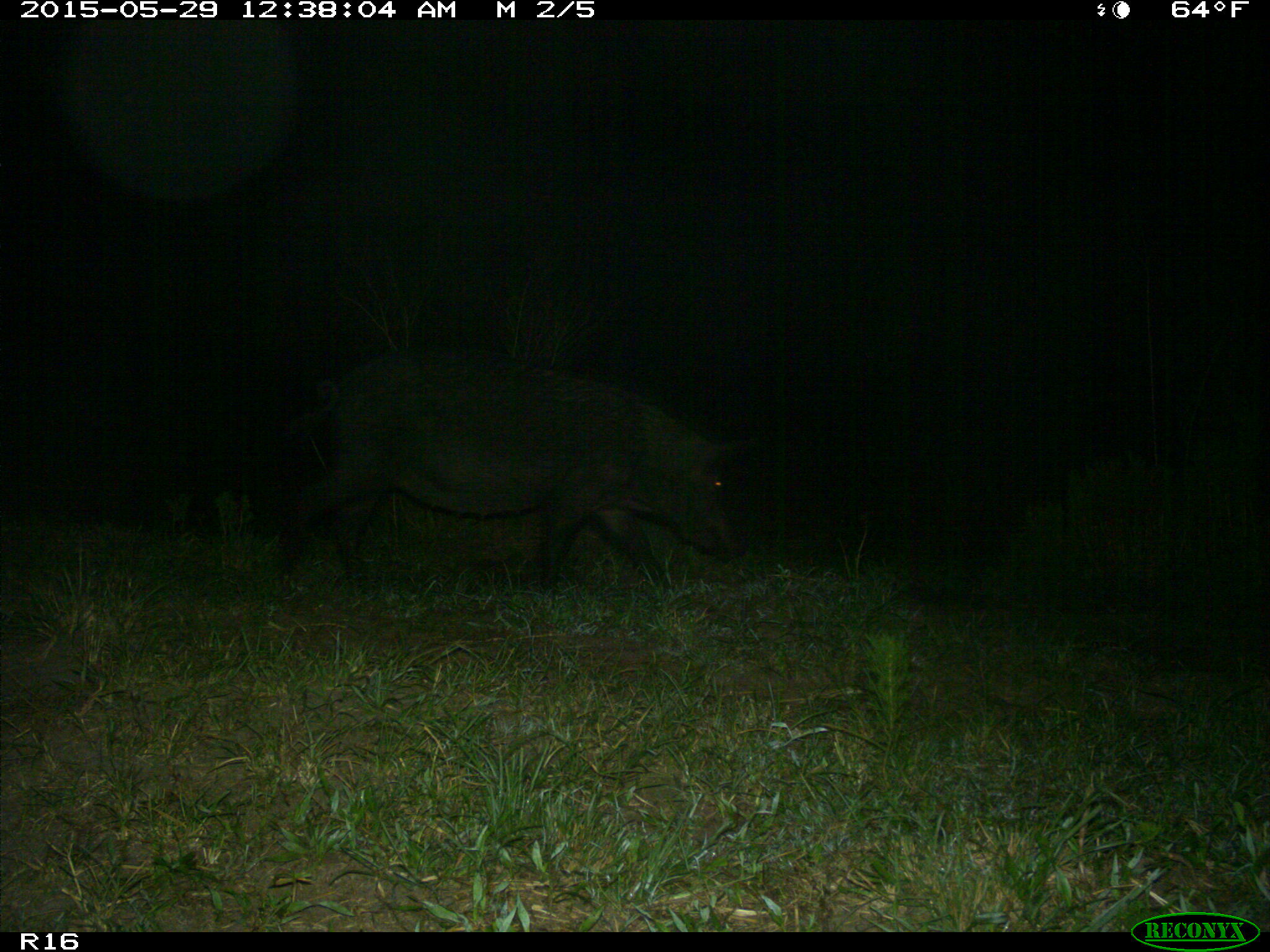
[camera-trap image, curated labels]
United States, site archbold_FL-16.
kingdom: Animalia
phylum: Chordata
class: Mammalia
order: Artiodactyla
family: Suidae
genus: Sus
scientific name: Sus scrofa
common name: wild boar